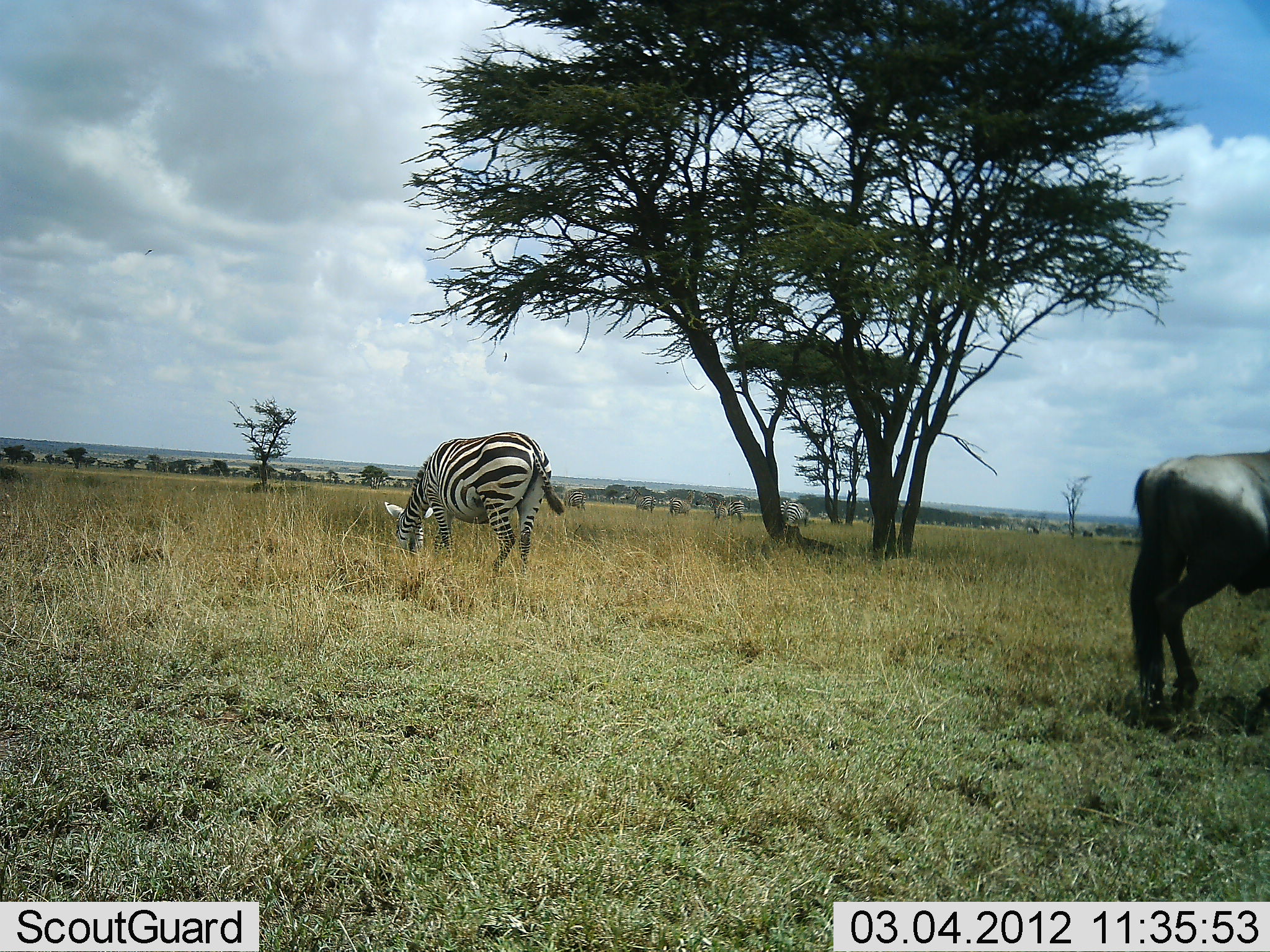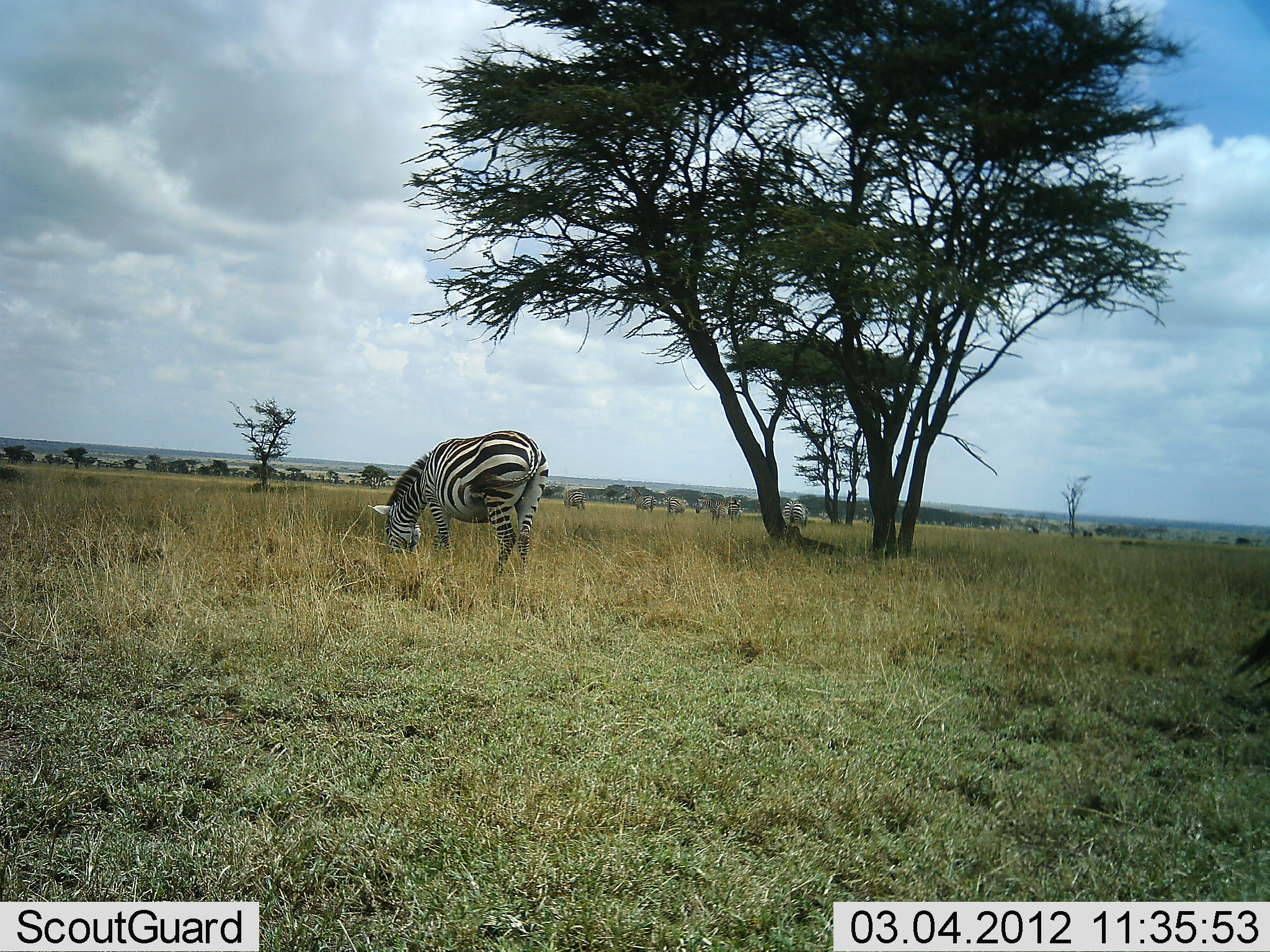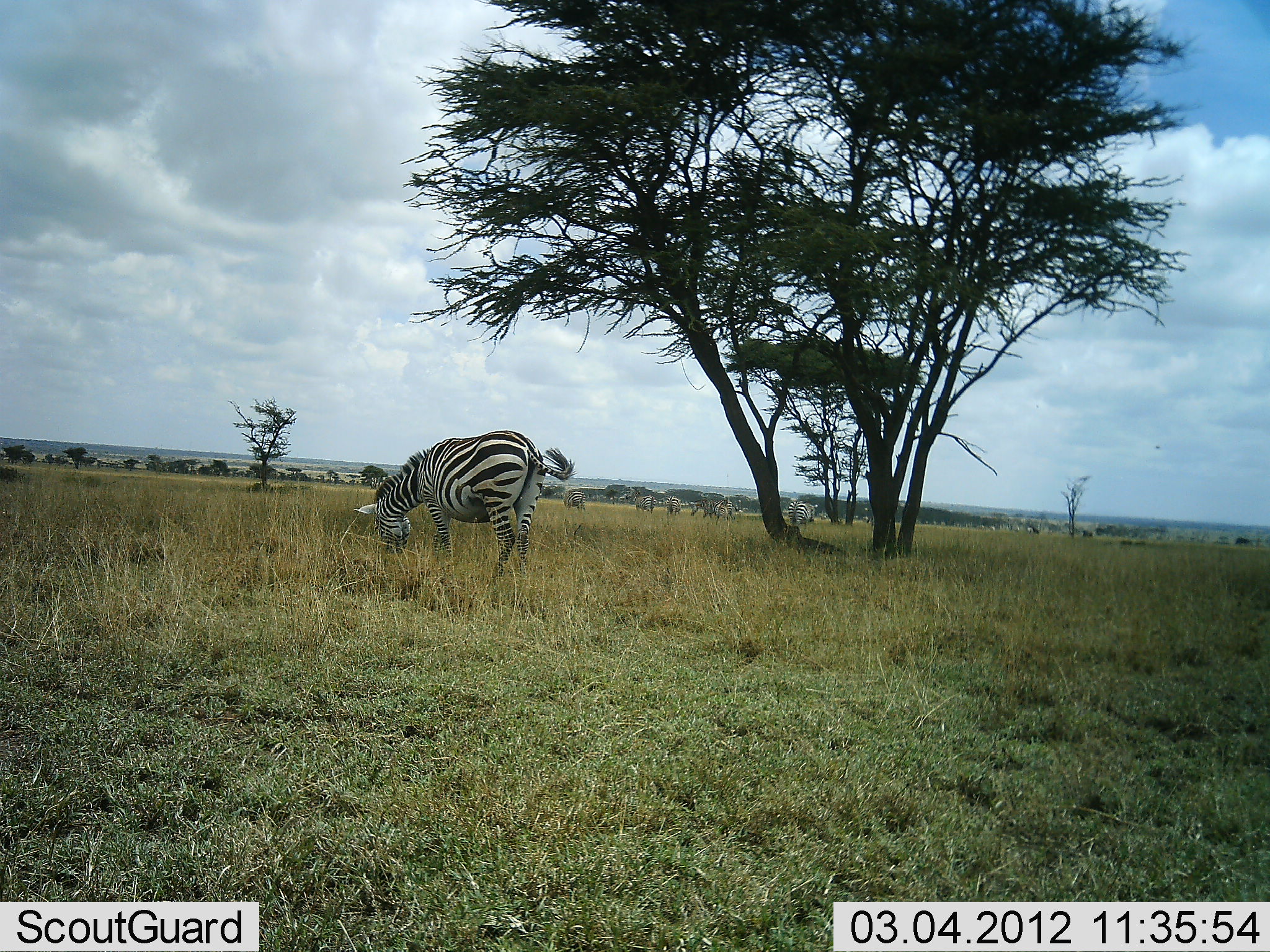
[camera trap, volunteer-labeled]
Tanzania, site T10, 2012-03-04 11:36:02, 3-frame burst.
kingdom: Animalia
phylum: Chordata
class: Mammalia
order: Artiodactyla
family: Bovidae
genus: Connochaetes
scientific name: Connochaetes taurinus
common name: blue wildebeest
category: wildebeest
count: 1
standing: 25%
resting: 0%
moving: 92%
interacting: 0%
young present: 0%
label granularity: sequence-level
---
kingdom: Animalia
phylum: Chordata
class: Mammalia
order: Perissodactyla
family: Equidae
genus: Equus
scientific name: Equus quagga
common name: plains zebra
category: zebra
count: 6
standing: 35%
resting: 0%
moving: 6%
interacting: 0%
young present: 0%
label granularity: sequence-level